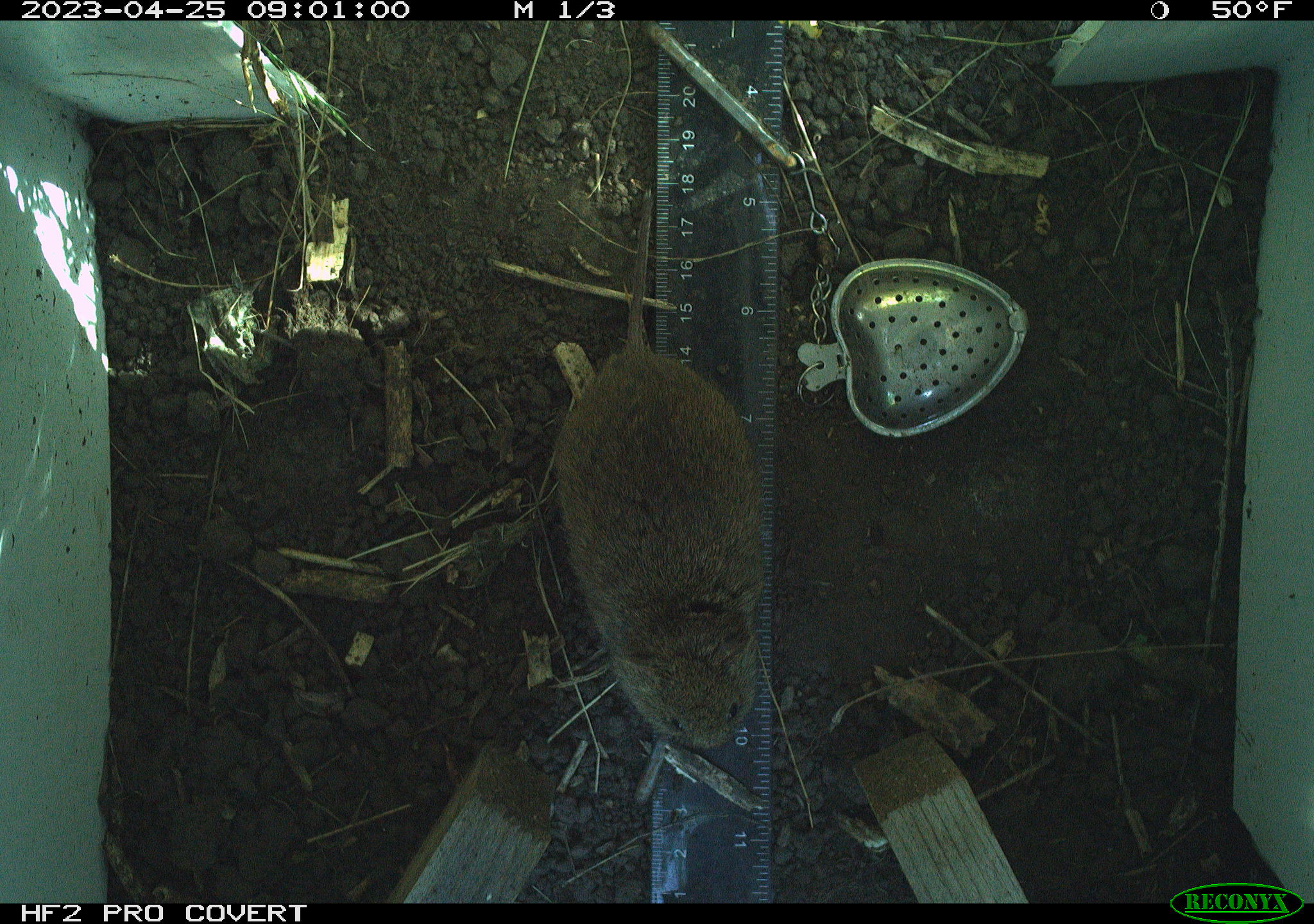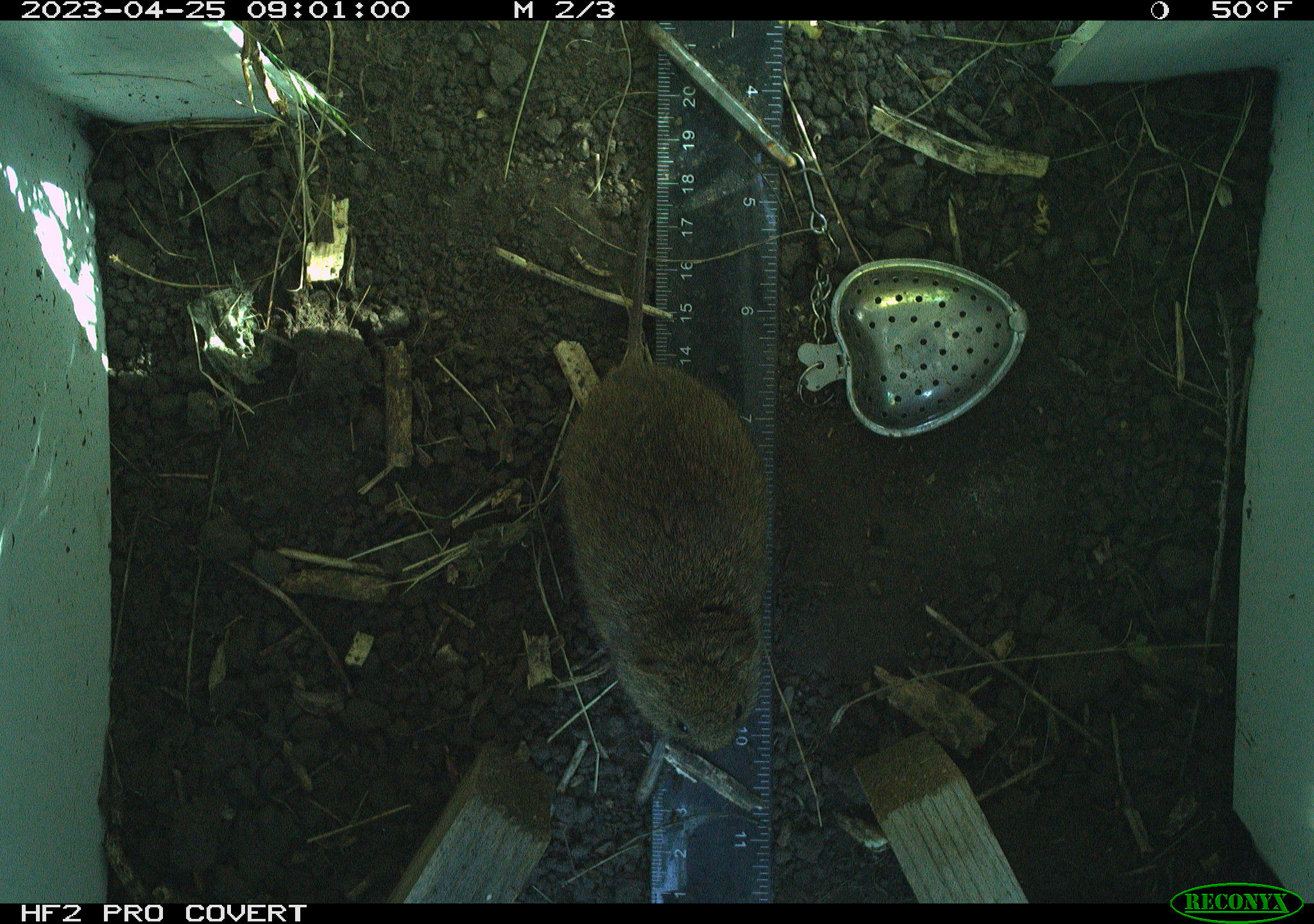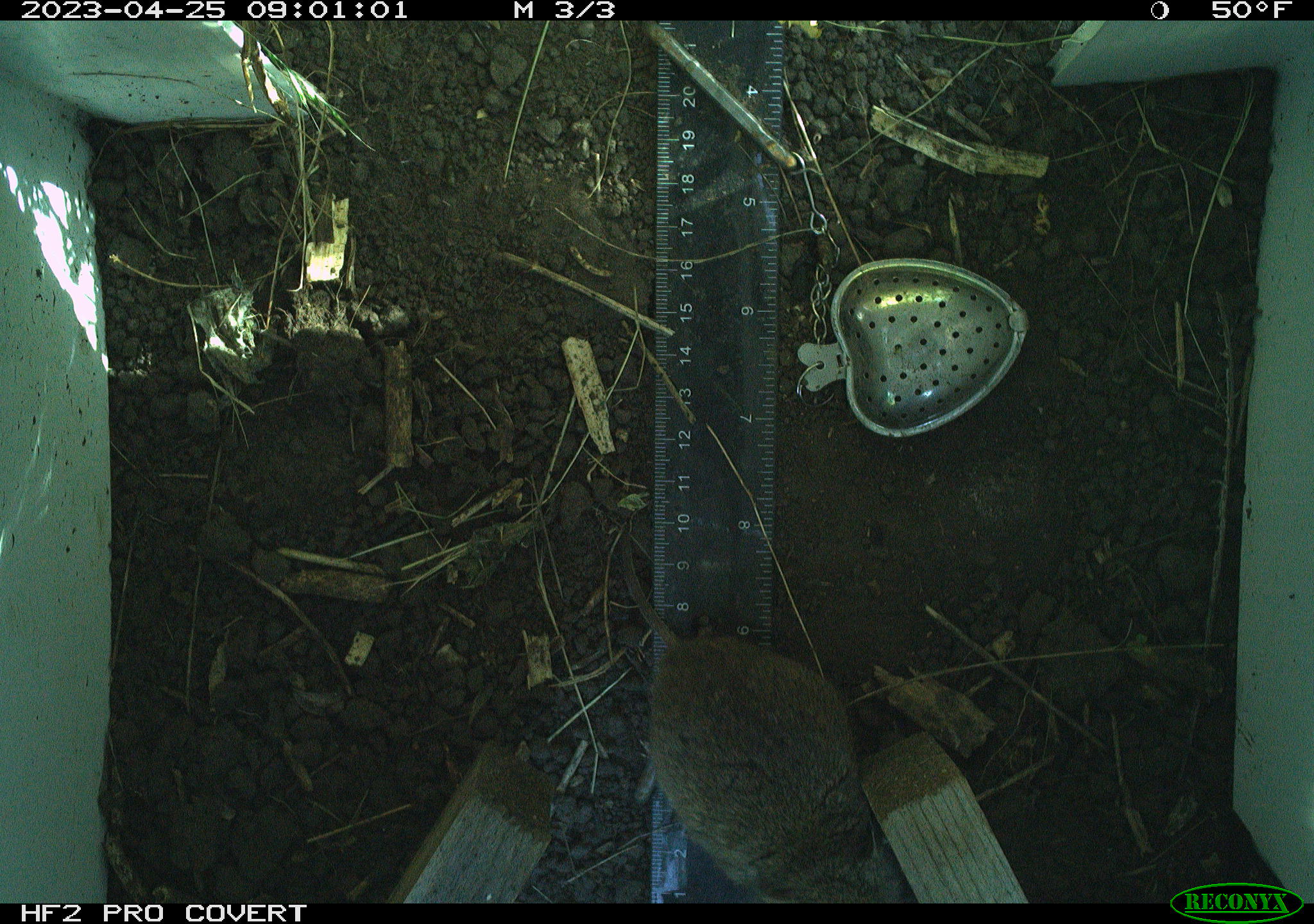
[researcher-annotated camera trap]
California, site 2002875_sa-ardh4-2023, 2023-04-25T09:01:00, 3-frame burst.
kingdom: Animalia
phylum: Chordata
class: Mammalia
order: Rodentia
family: Cricetidae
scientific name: Arvicolinae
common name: voles, lemmings, and muskrats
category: arvicolinae subfamily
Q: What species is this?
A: Arvicolinae subfamily (voles, lemmings, and muskrats) (Arvicolinae).